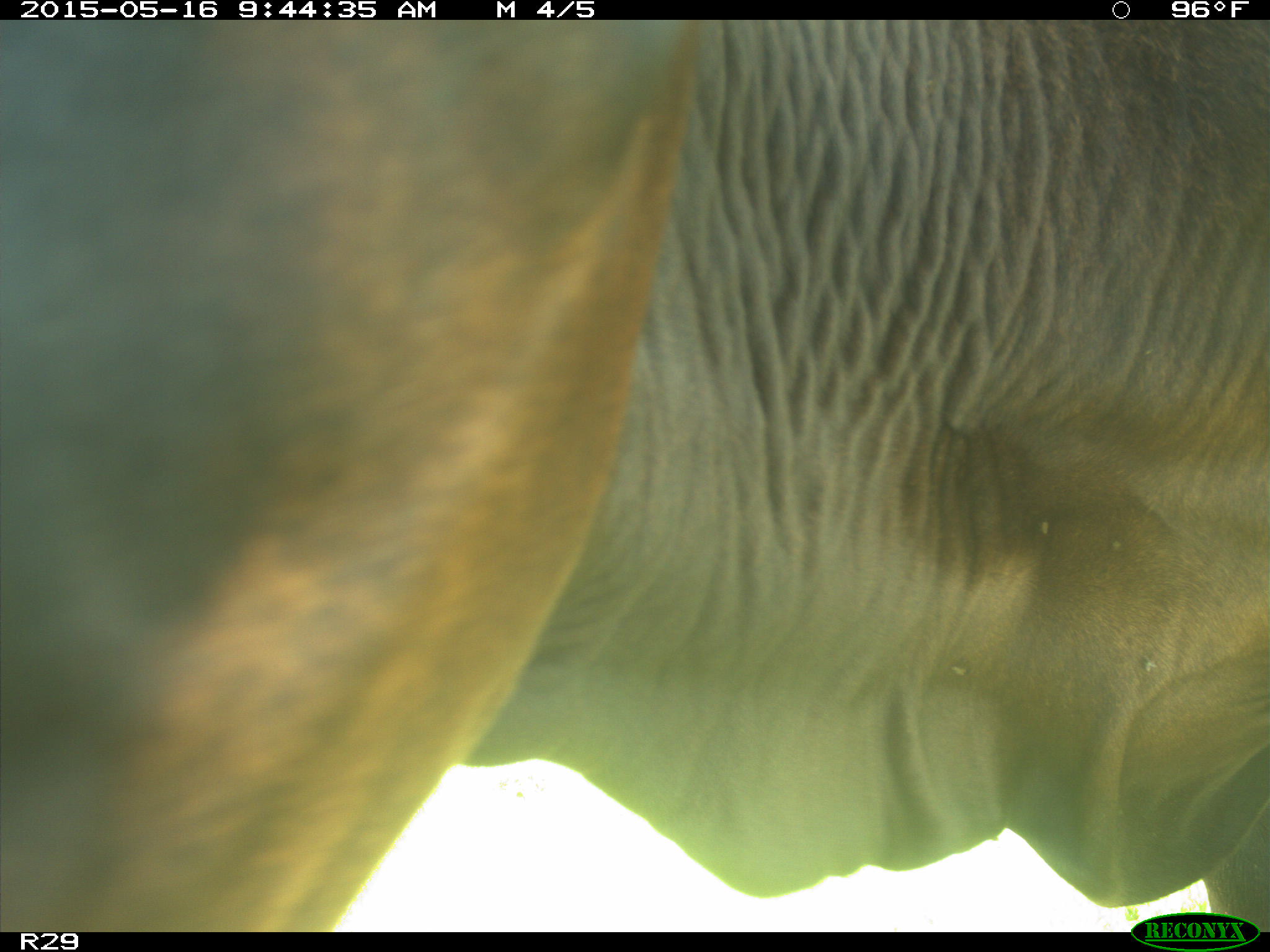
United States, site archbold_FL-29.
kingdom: Animalia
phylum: Chordata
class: Mammalia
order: Artiodactyla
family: Bovidae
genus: Bos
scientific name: Bos taurus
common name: domestic cow